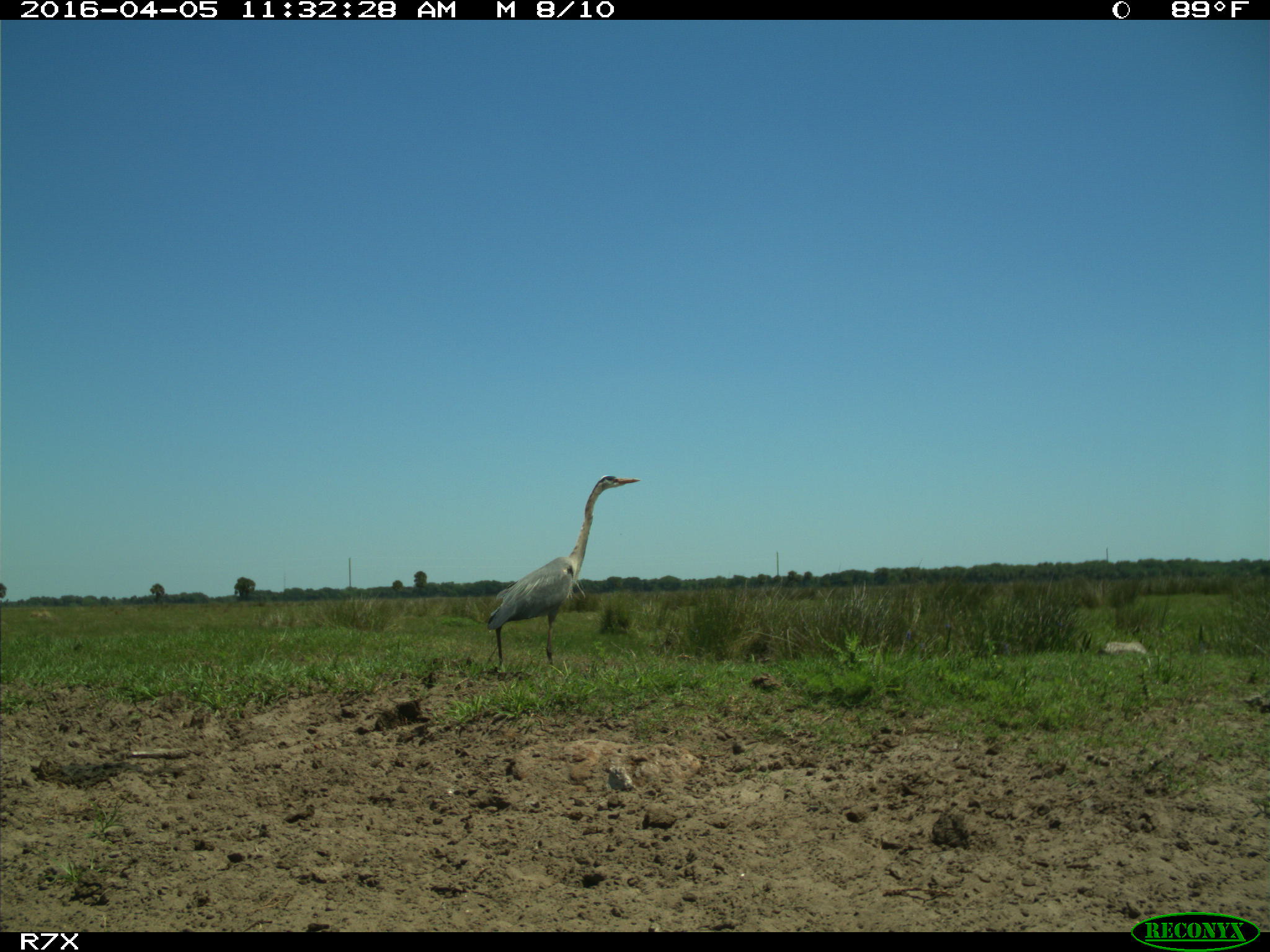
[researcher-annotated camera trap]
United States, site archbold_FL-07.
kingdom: Animalia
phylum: Chordata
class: Aves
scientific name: Aves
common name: birds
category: unidentified bird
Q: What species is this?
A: Unidentified bird (birds) (Aves).